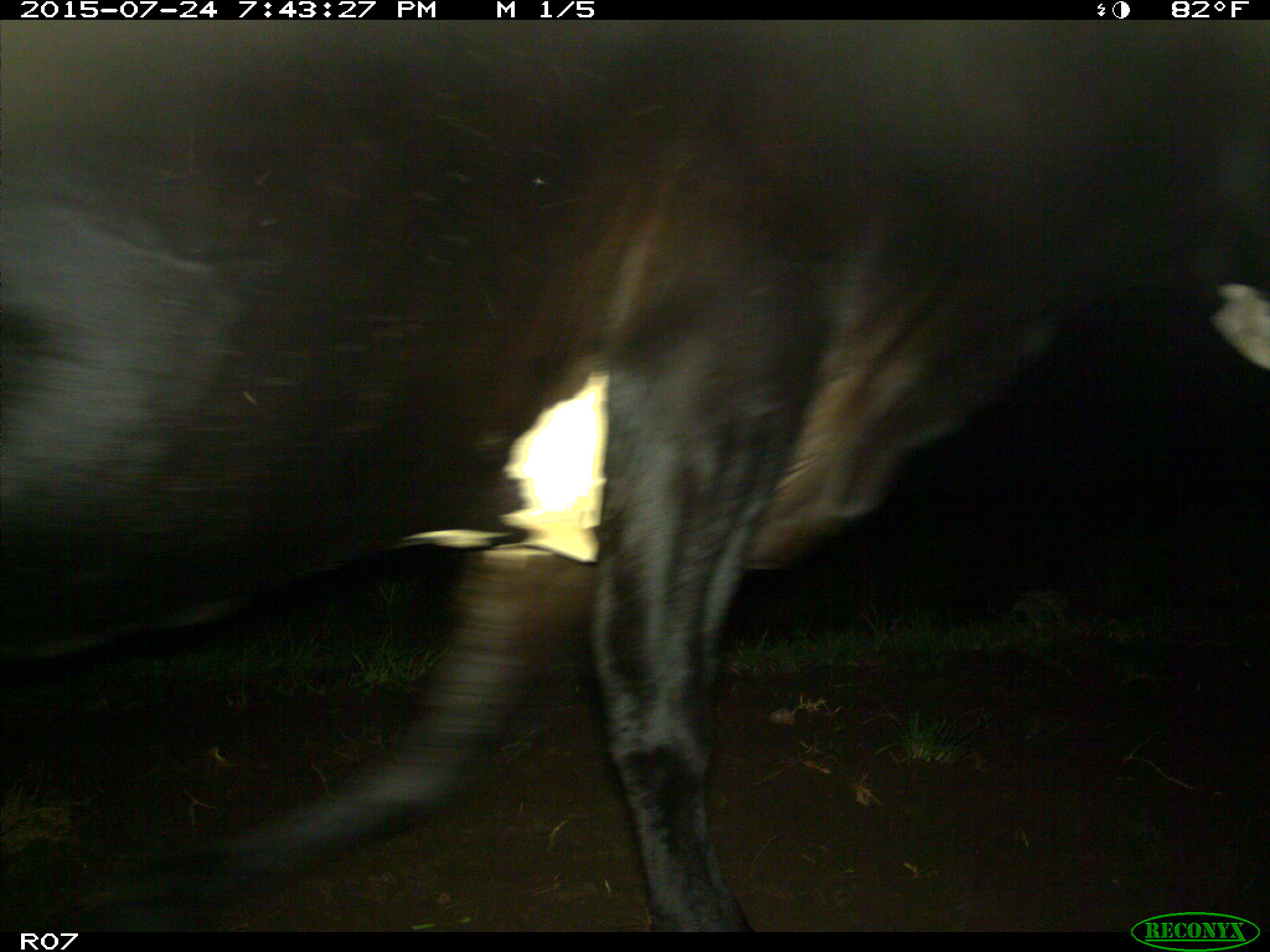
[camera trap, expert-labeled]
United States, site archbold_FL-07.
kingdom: Animalia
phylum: Chordata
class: Mammalia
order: Artiodactyla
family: Bovidae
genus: Bos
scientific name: Bos taurus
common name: domestic cow